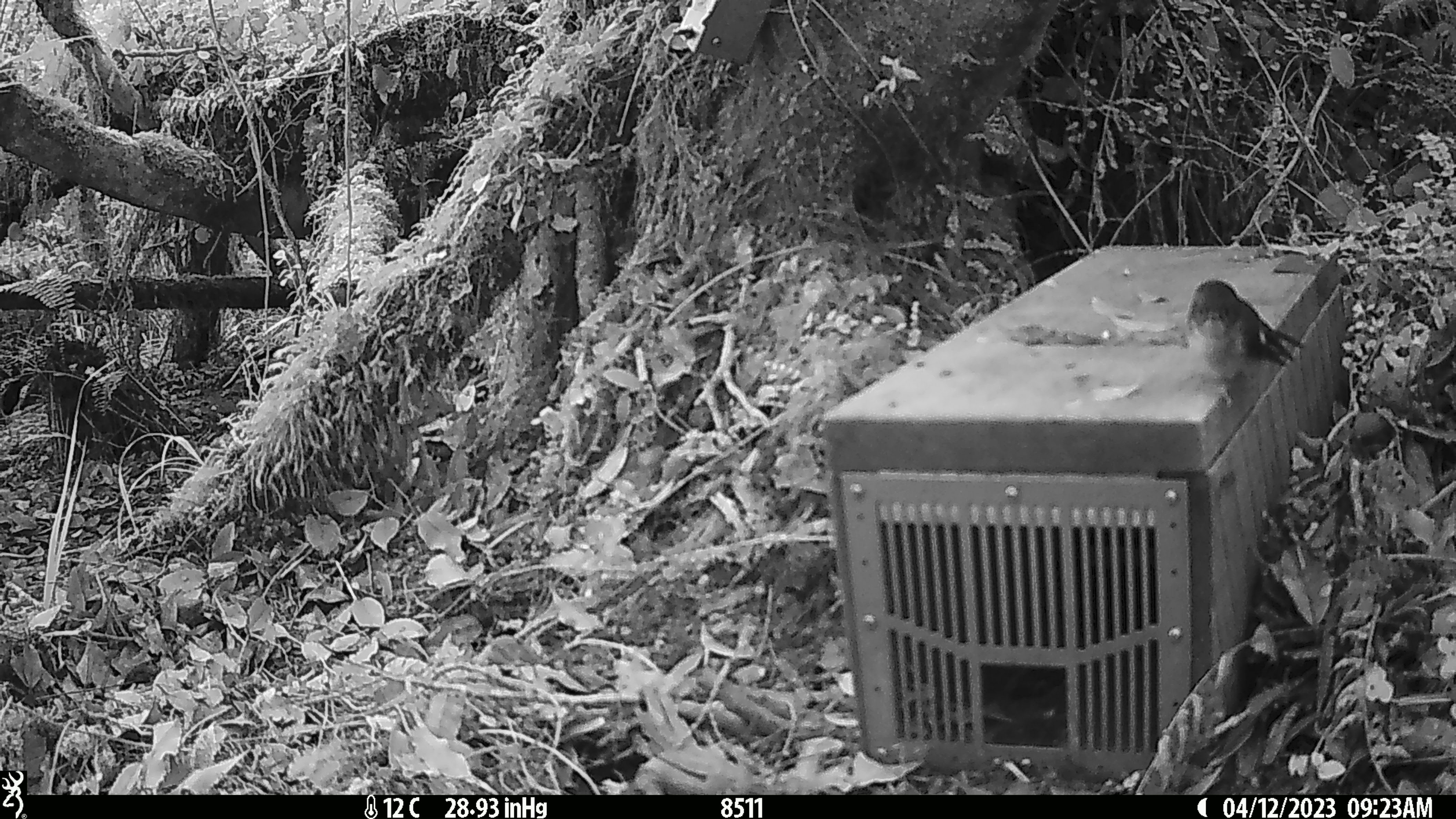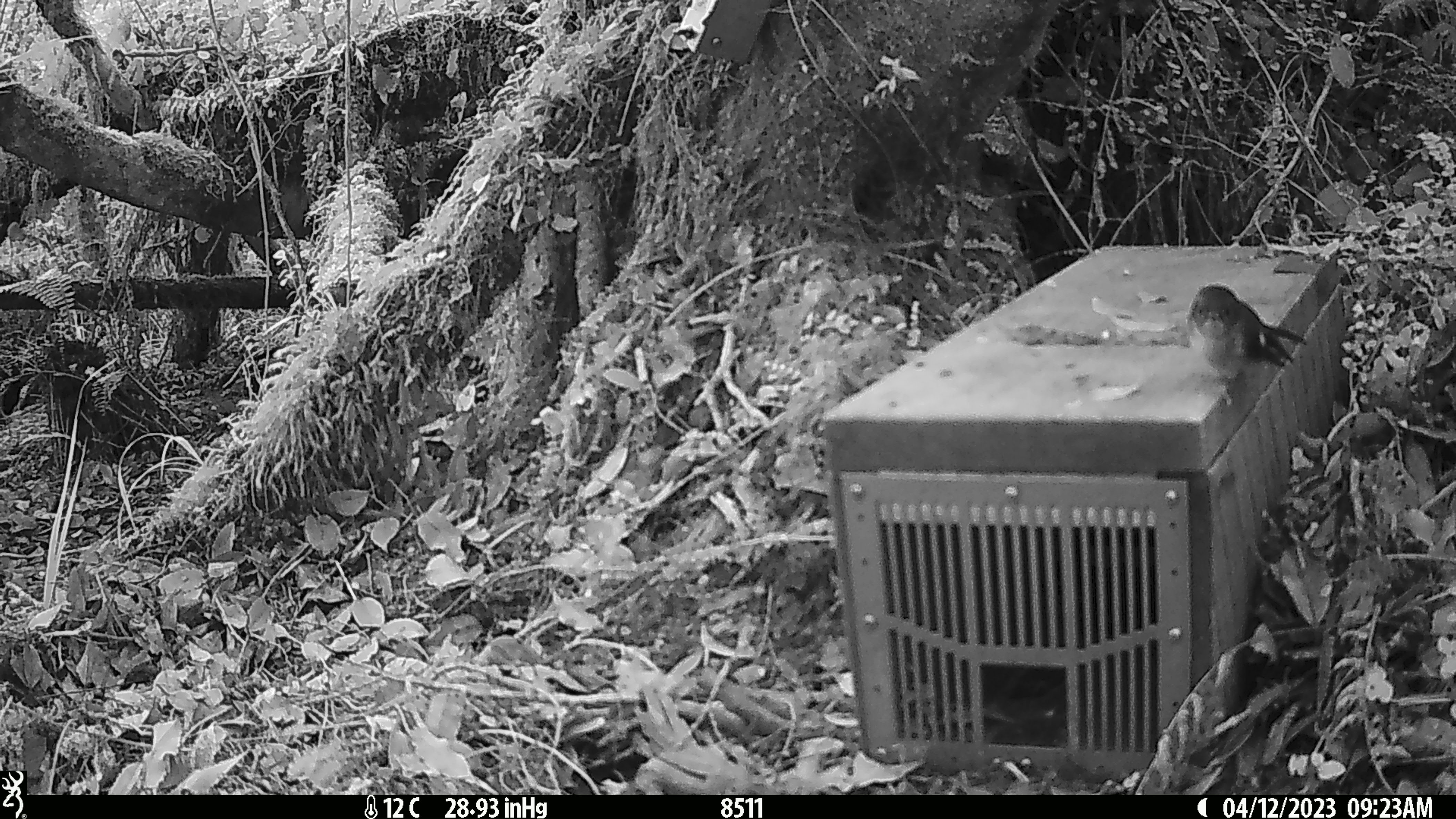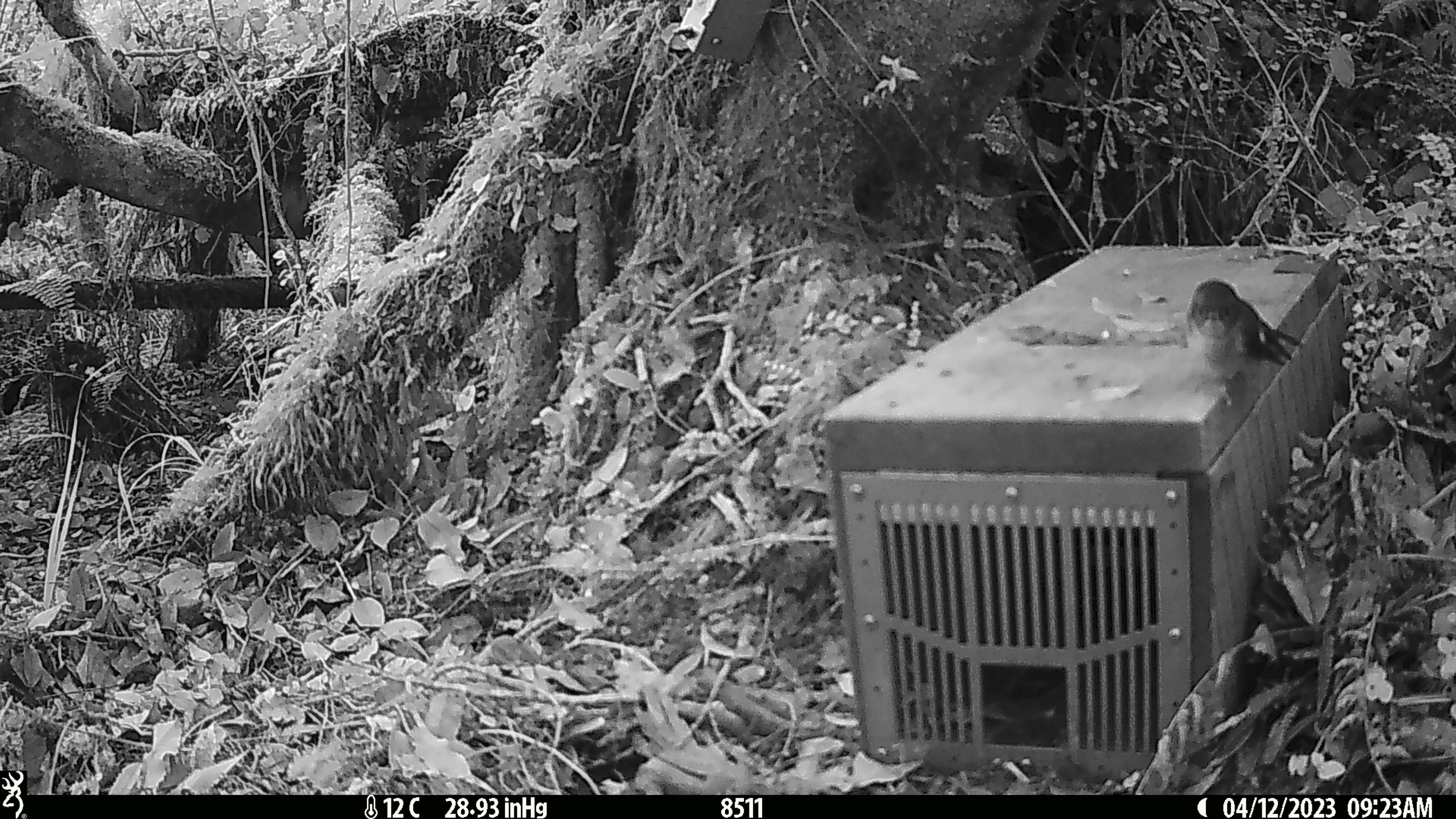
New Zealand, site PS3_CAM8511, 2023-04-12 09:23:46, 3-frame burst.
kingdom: Animalia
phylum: Chordata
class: Aves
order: Passeriformes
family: Petroicidae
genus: Petroica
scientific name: Petroica macrocephala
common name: tomtit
Tomtit (Petroica macrocephala).